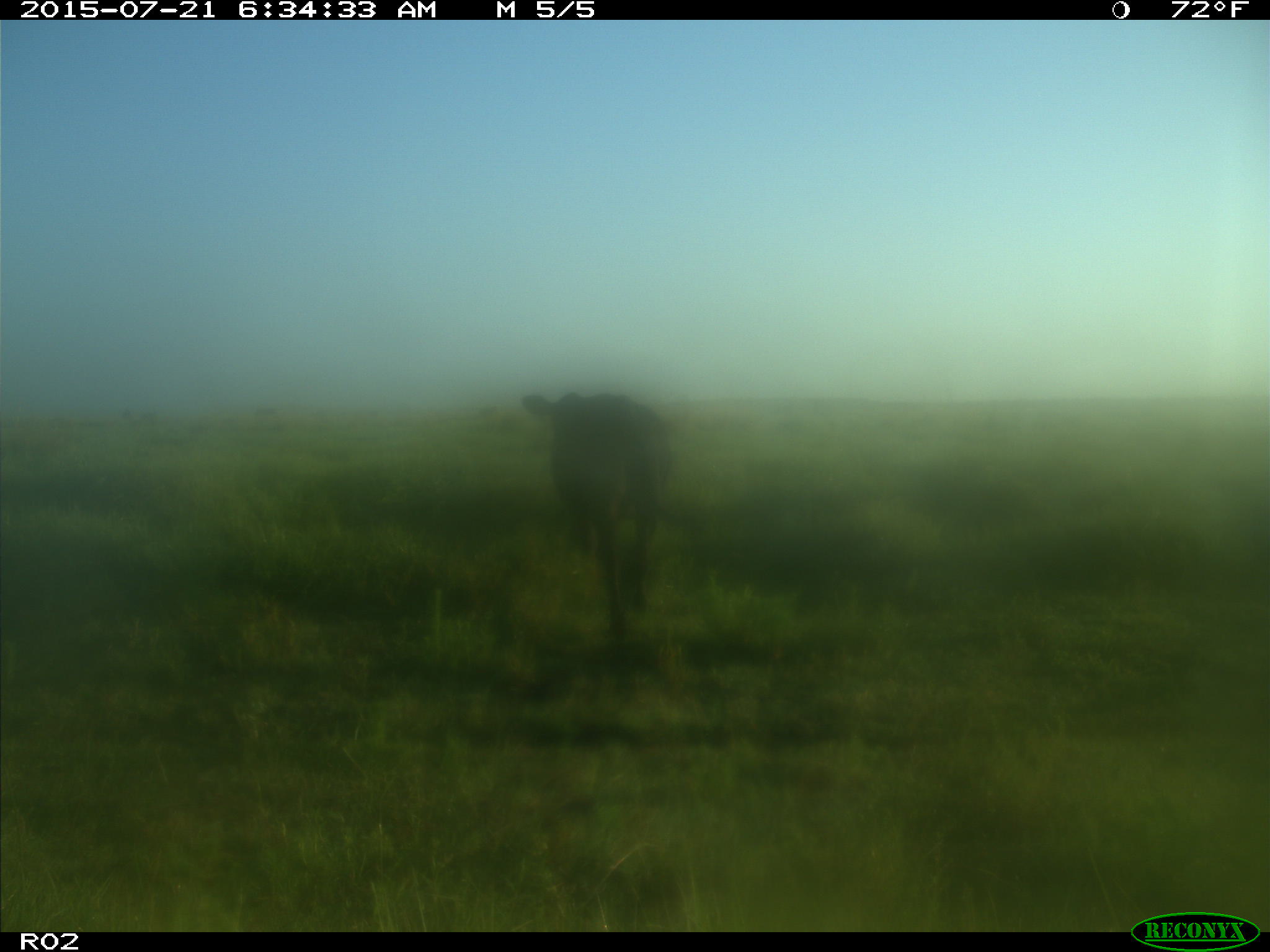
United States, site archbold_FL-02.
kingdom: Animalia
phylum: Chordata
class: Mammalia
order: Artiodactyla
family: Bovidae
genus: Bos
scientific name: Bos taurus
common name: domestic cow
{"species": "Bos taurus (domestic cow)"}